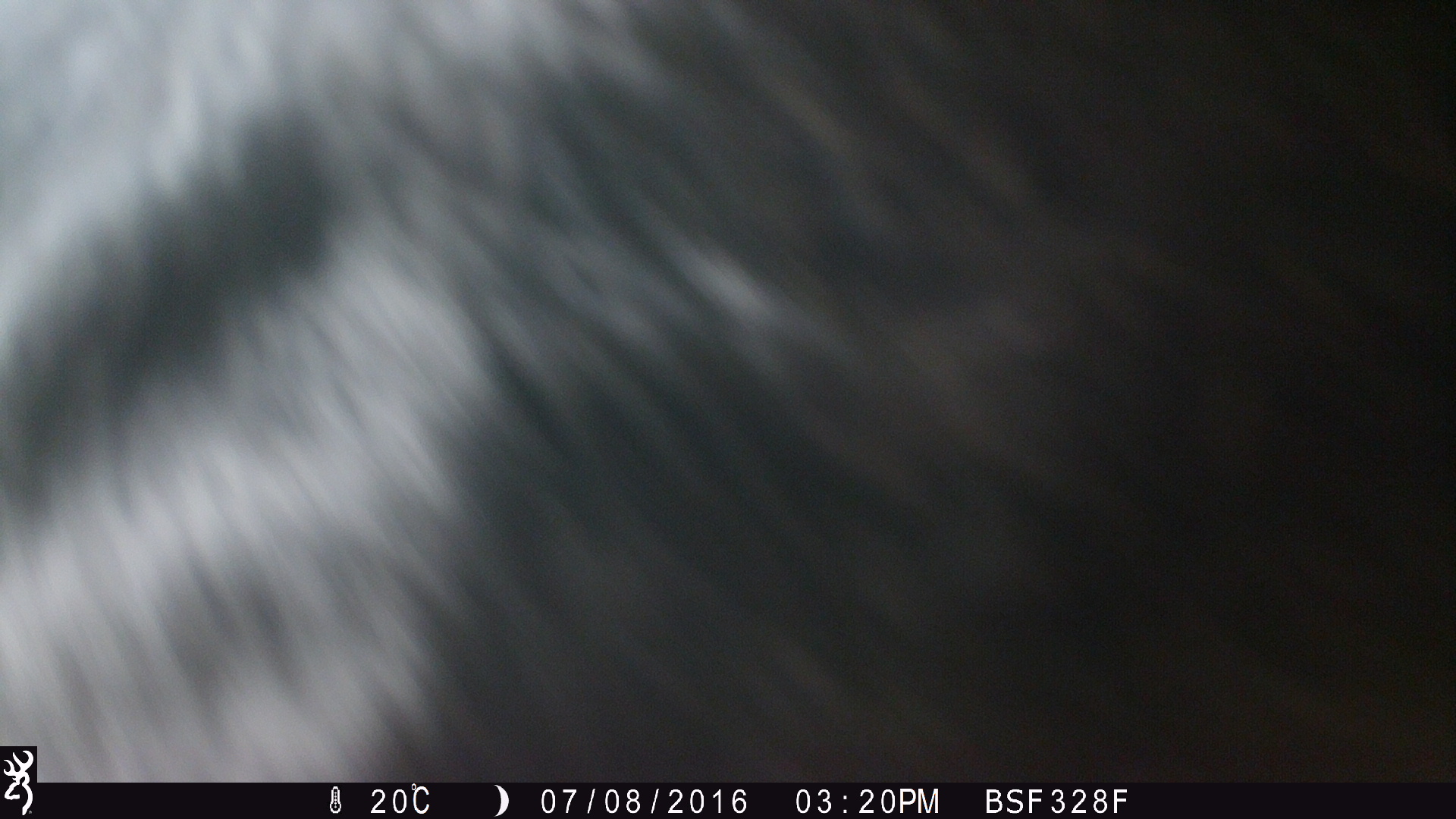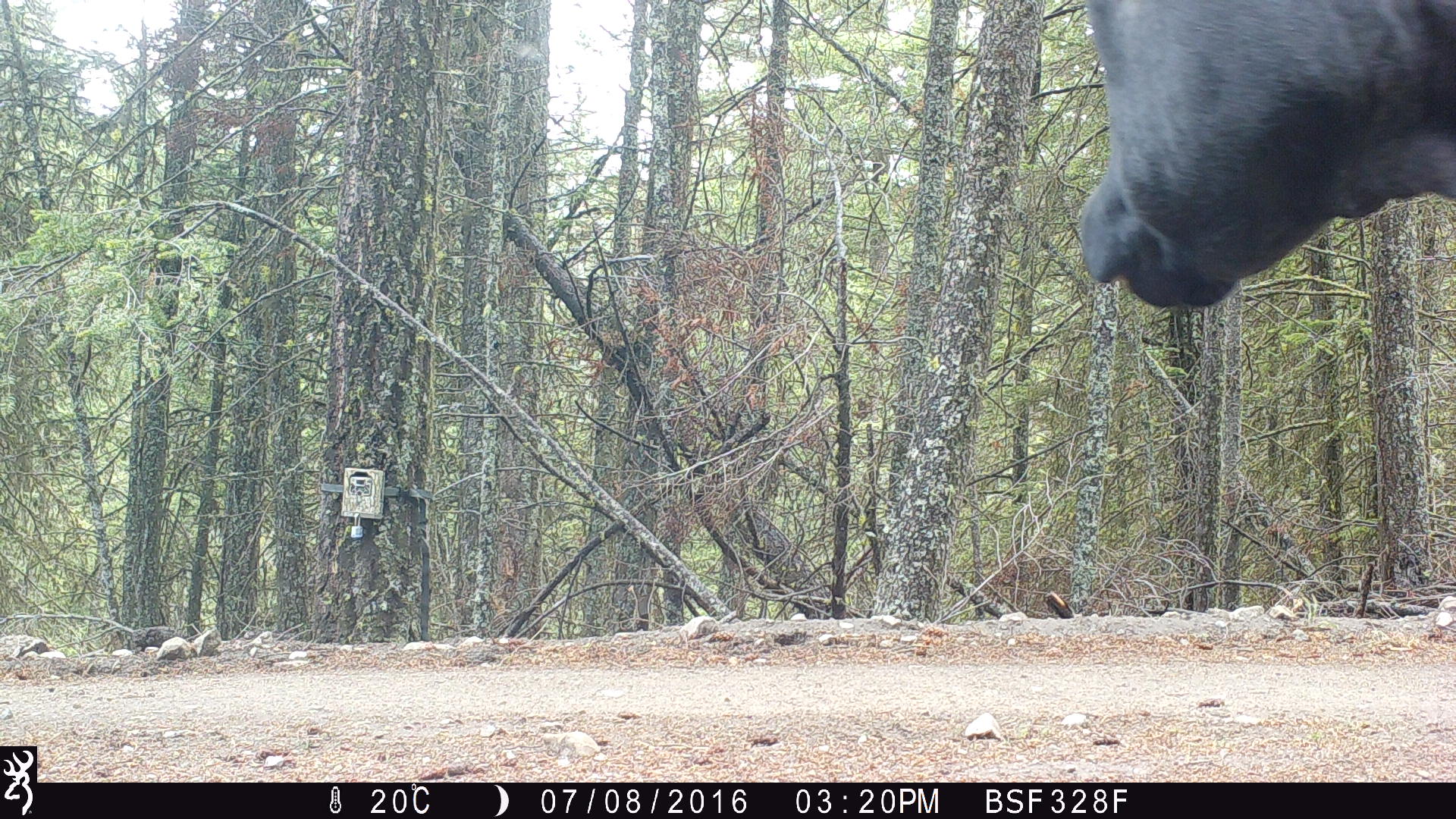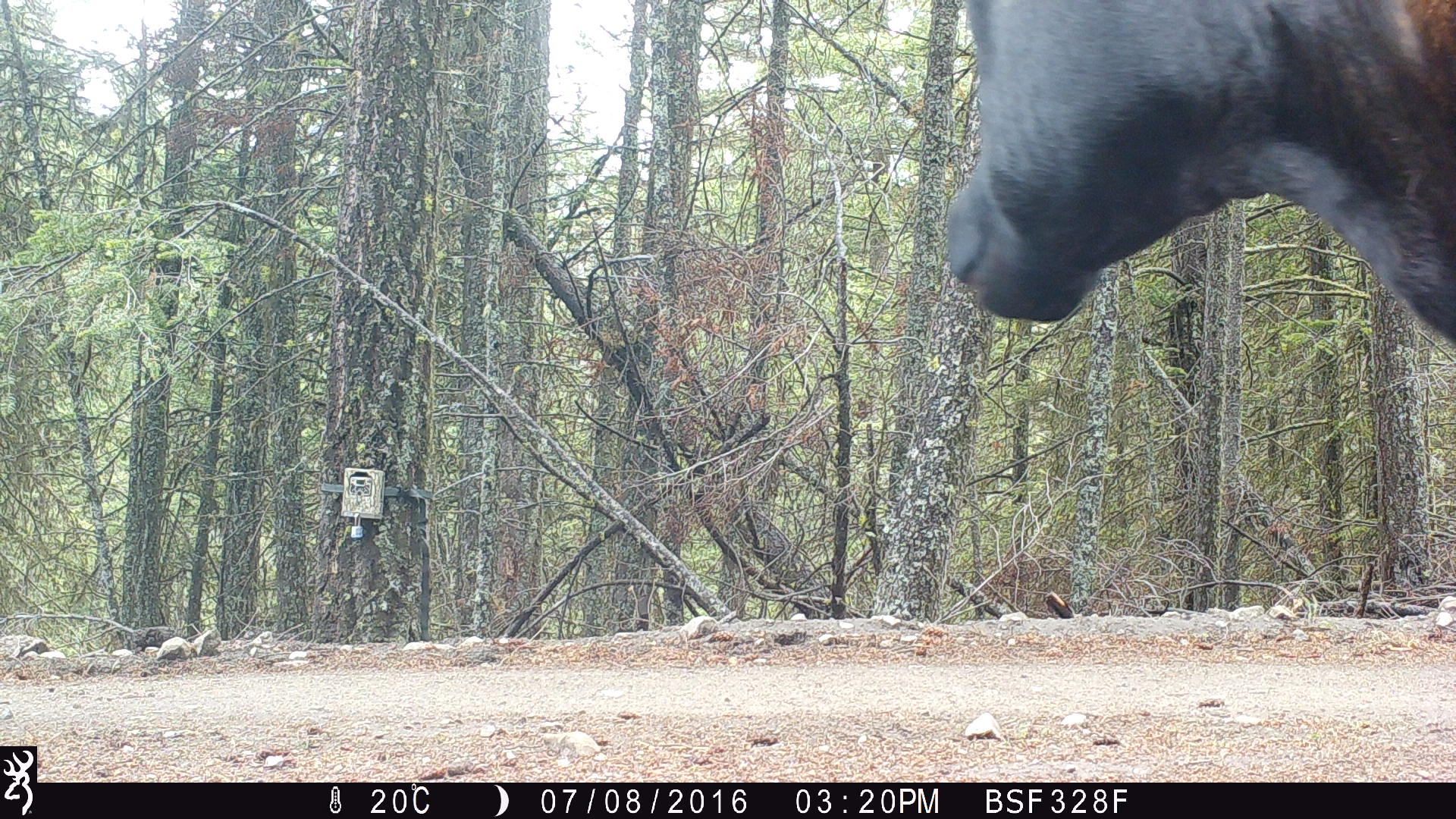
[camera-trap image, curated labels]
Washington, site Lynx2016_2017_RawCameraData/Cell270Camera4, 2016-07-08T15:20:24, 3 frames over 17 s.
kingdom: Animalia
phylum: Chordata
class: Mammalia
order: Artiodactyla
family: Bovidae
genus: Bos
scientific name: Bos taurus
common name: domestic cattle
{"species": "domestic cattle (Bos taurus)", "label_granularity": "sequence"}